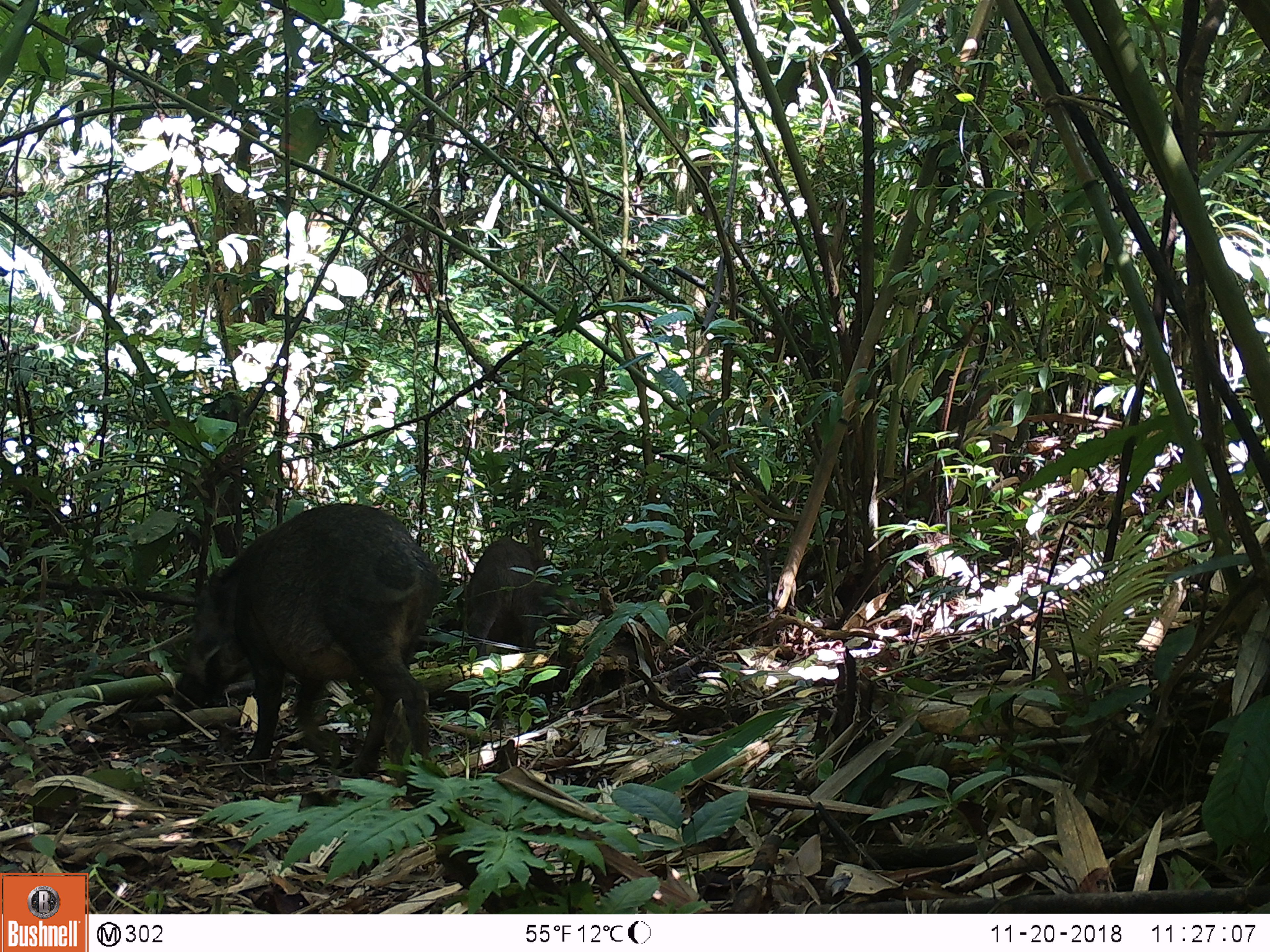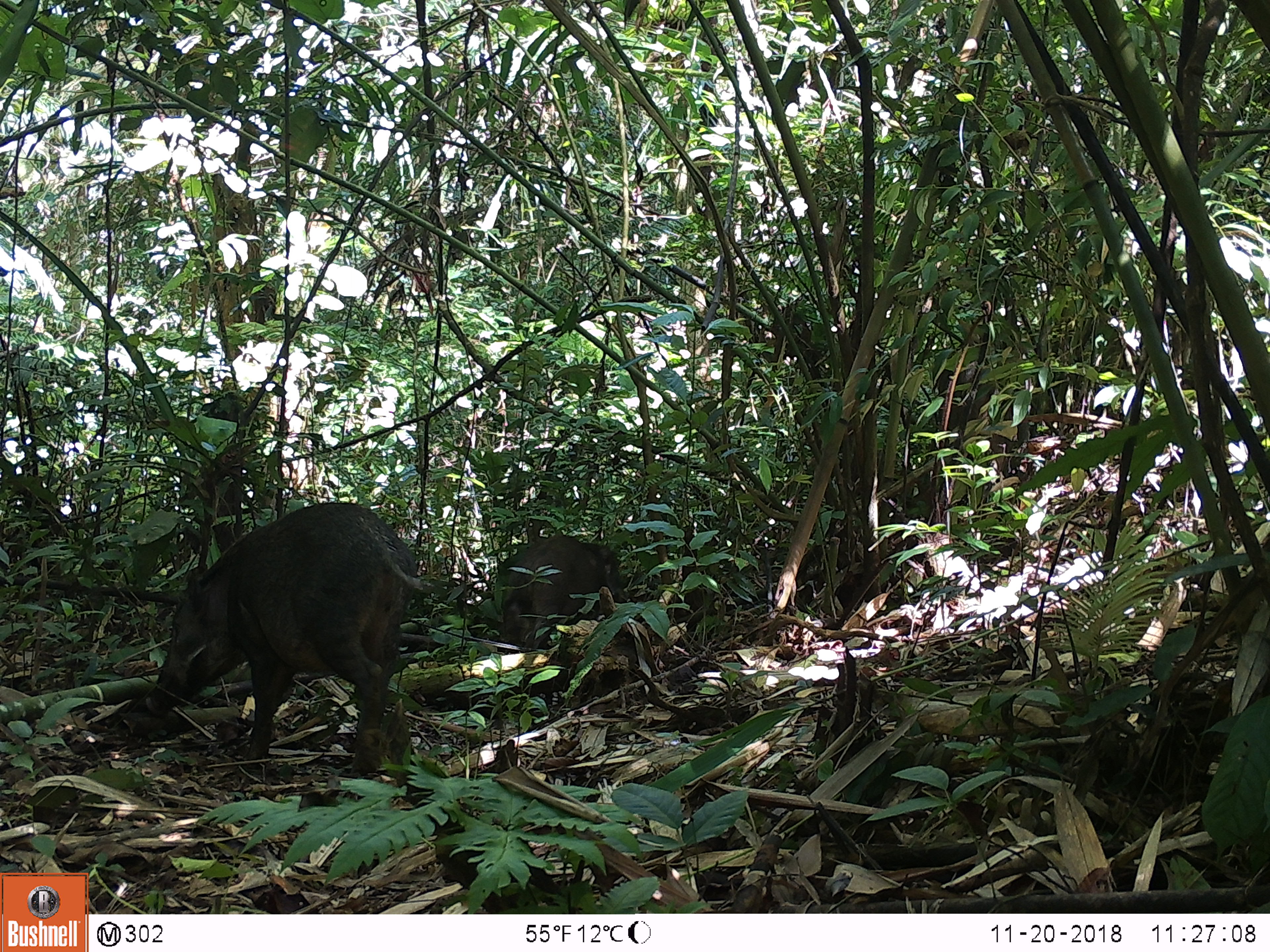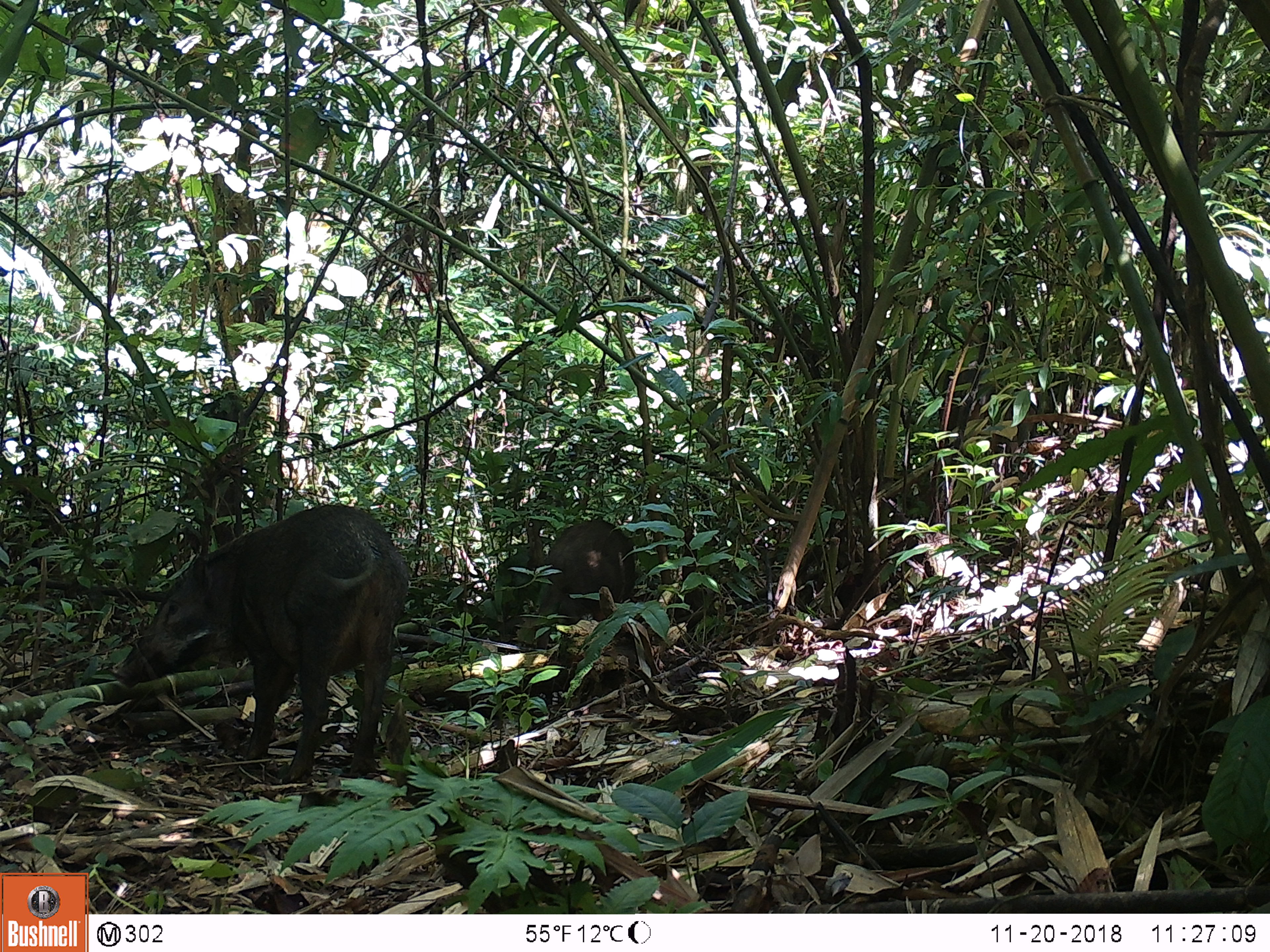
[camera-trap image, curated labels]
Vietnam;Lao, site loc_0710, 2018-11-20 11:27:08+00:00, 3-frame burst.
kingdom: Animalia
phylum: Chordata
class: Mammalia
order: Artiodactyla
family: Suidae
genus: Sus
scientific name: Sus scrofa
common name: eurasian wild pig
Eurasian wild pig (Sus scrofa). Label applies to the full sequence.